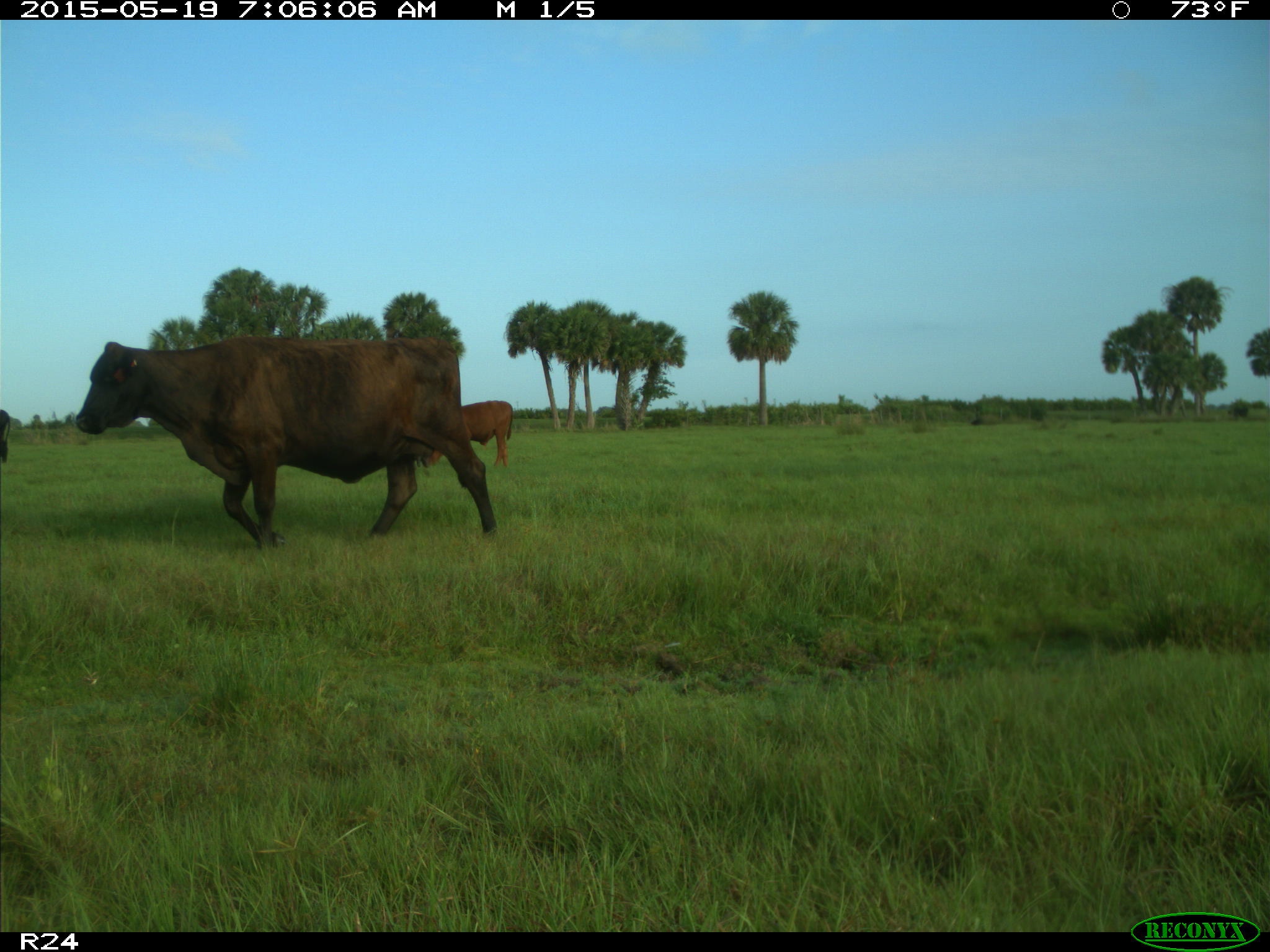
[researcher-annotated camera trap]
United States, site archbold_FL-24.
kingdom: Animalia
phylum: Chordata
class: Mammalia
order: Artiodactyla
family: Bovidae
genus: Bos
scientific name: Bos taurus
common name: domestic cow